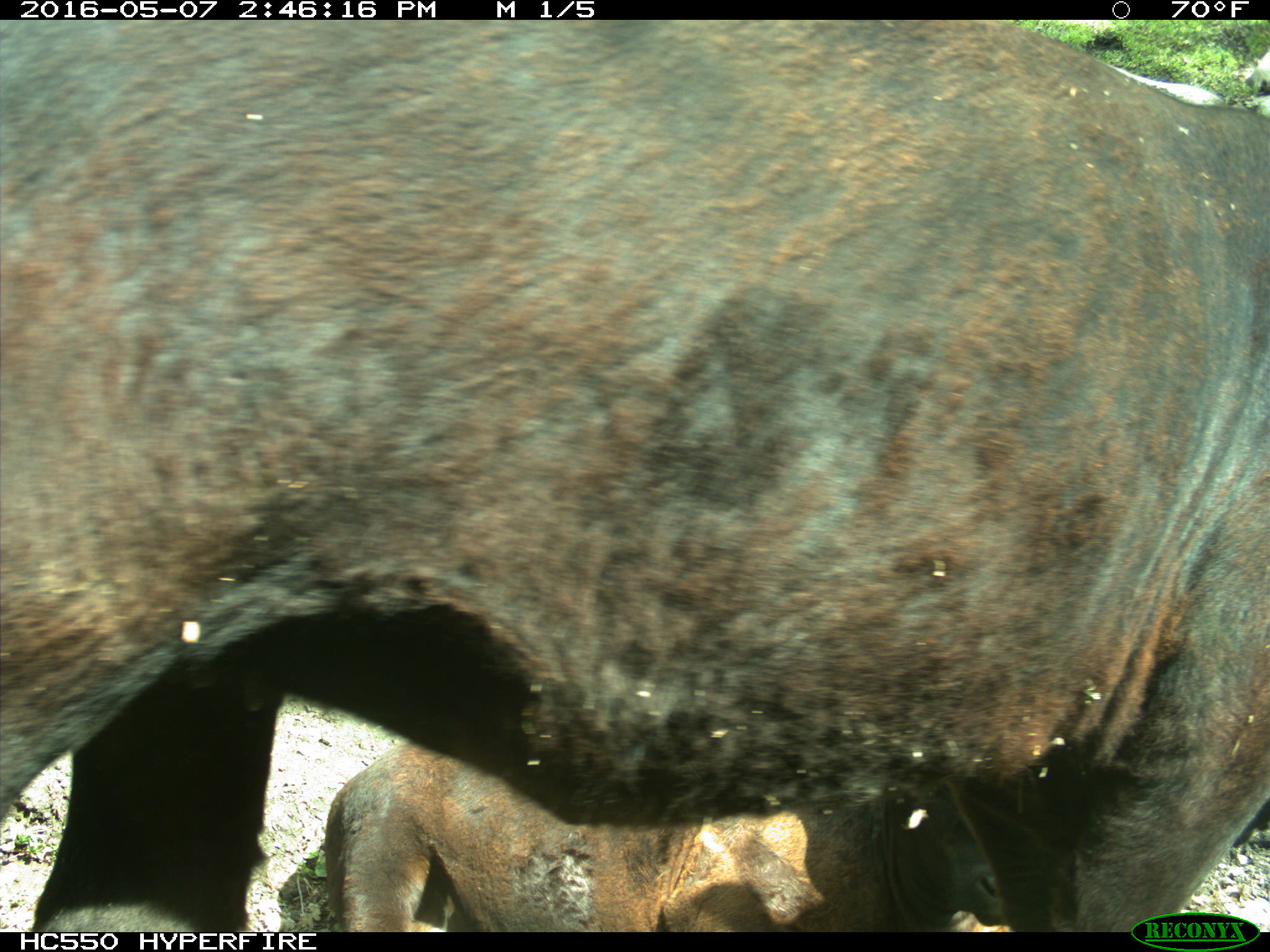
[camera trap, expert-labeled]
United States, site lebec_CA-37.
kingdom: Animalia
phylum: Chordata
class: Mammalia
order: Artiodactyla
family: Bovidae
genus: Bos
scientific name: Bos taurus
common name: domestic cow